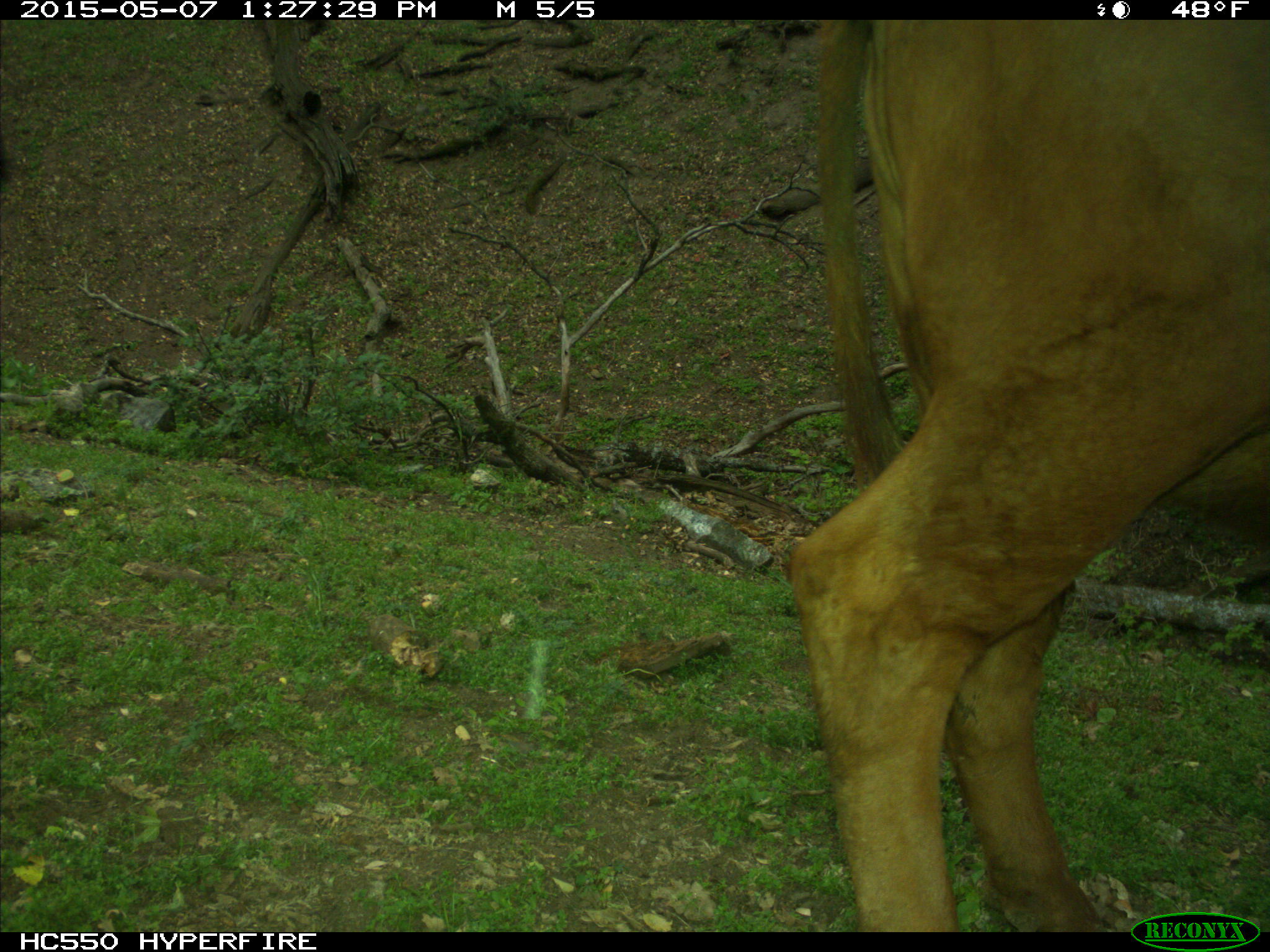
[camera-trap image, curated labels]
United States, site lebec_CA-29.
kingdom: Animalia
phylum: Chordata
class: Mammalia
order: Artiodactyla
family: Bovidae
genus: Bos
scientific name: Bos taurus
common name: domestic cow